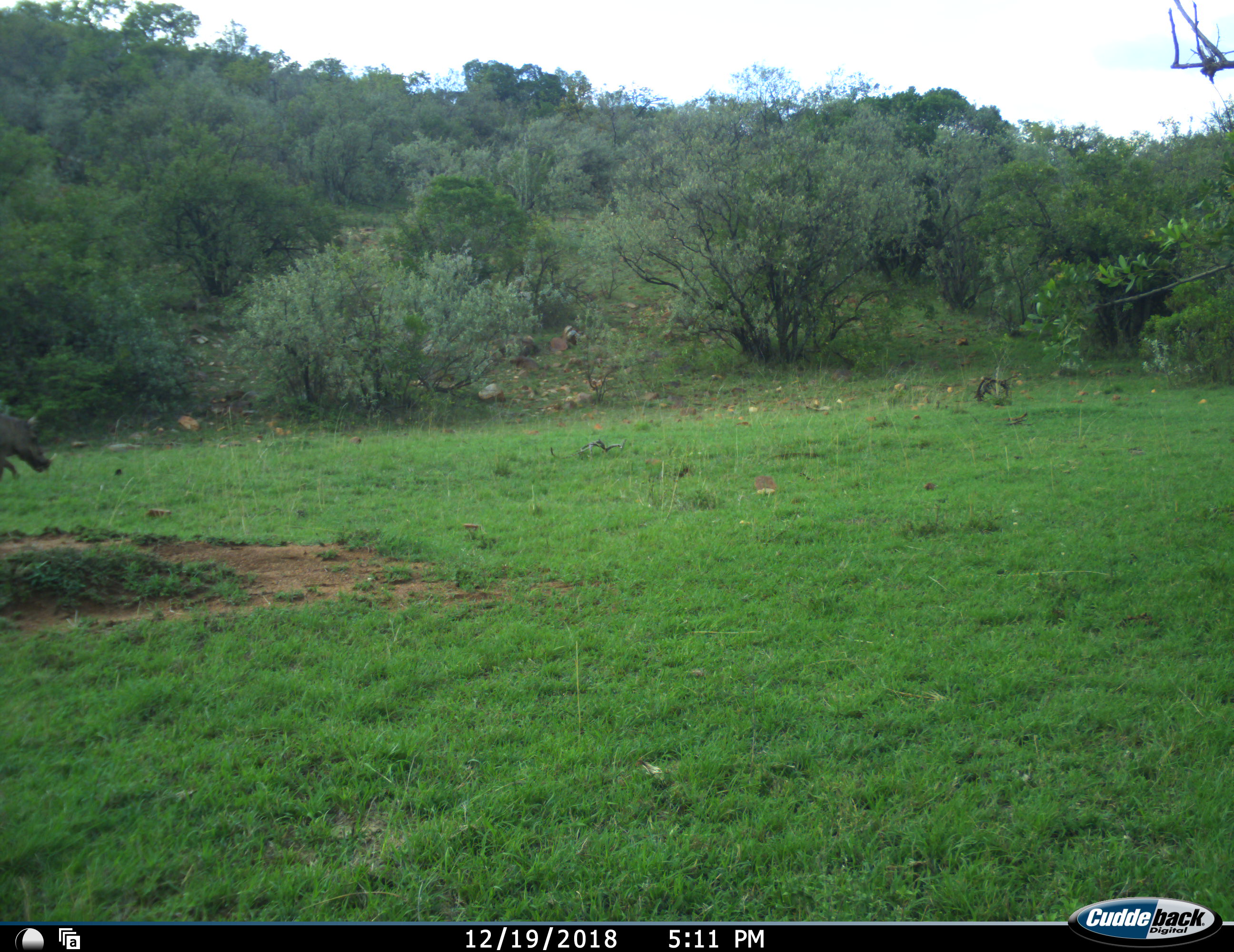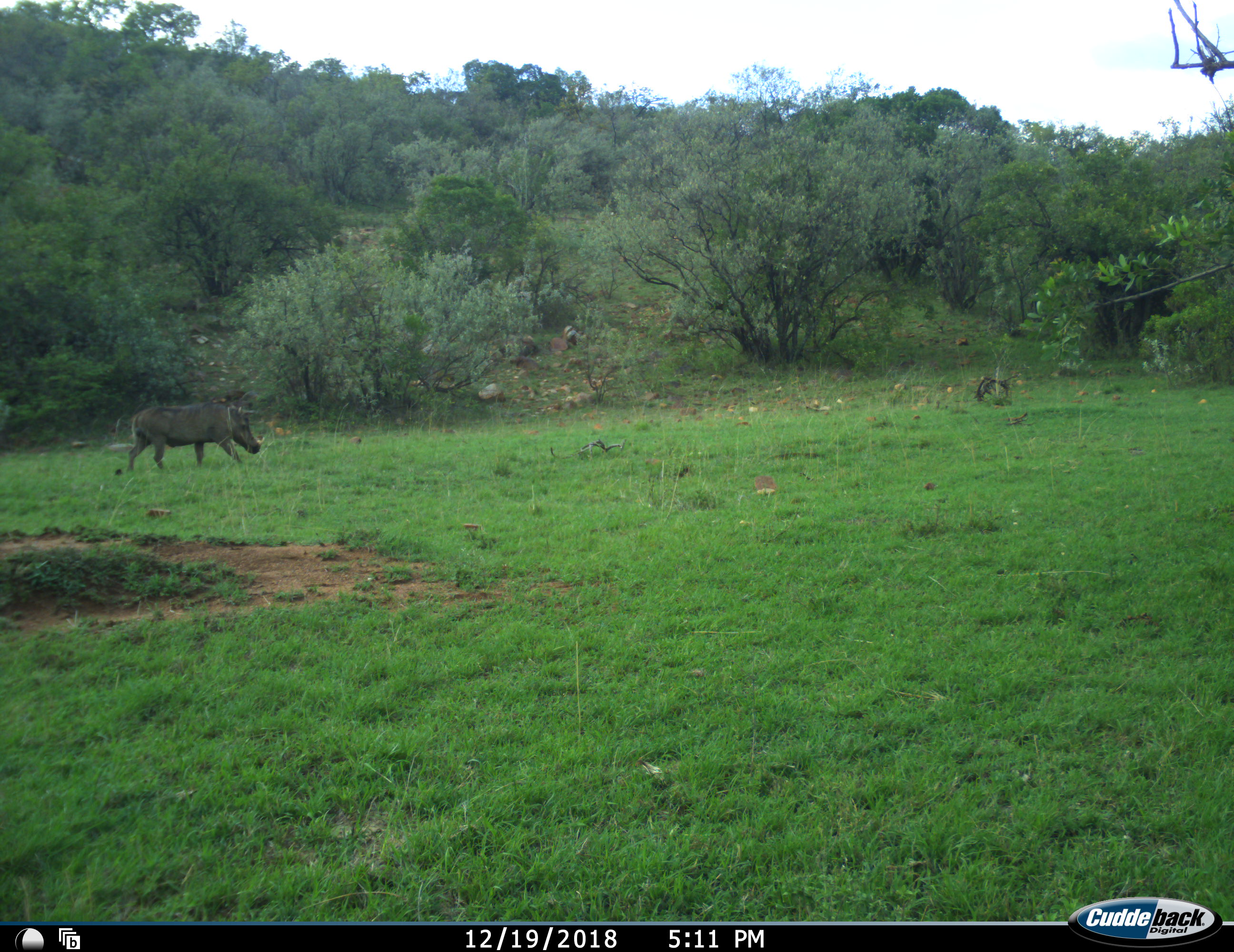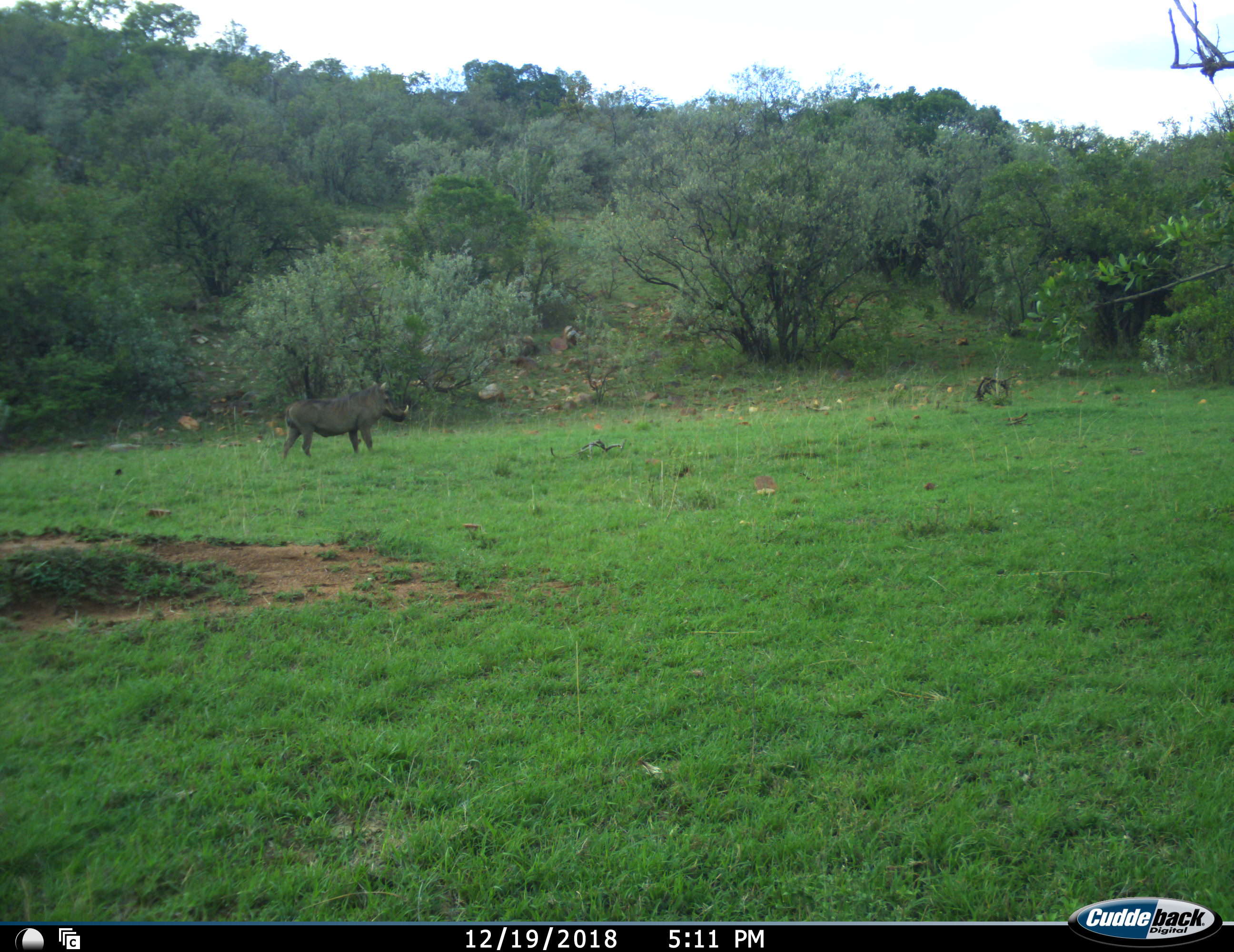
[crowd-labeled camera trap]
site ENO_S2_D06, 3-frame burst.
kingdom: Animalia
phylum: Chordata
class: Mammalia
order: Artiodactyla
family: Suidae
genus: Phacochoerus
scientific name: Phacochoerus africanus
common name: warthog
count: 1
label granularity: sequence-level